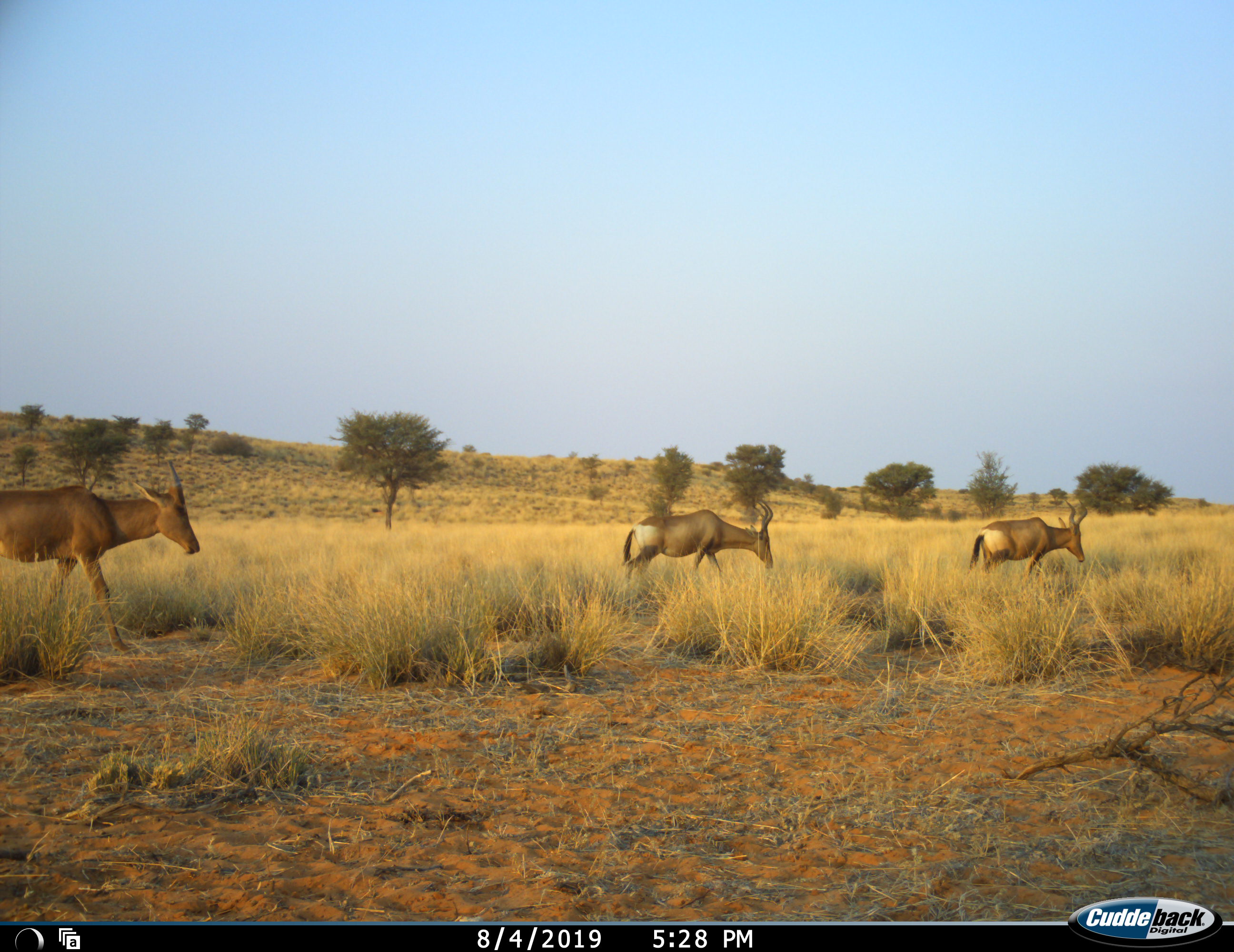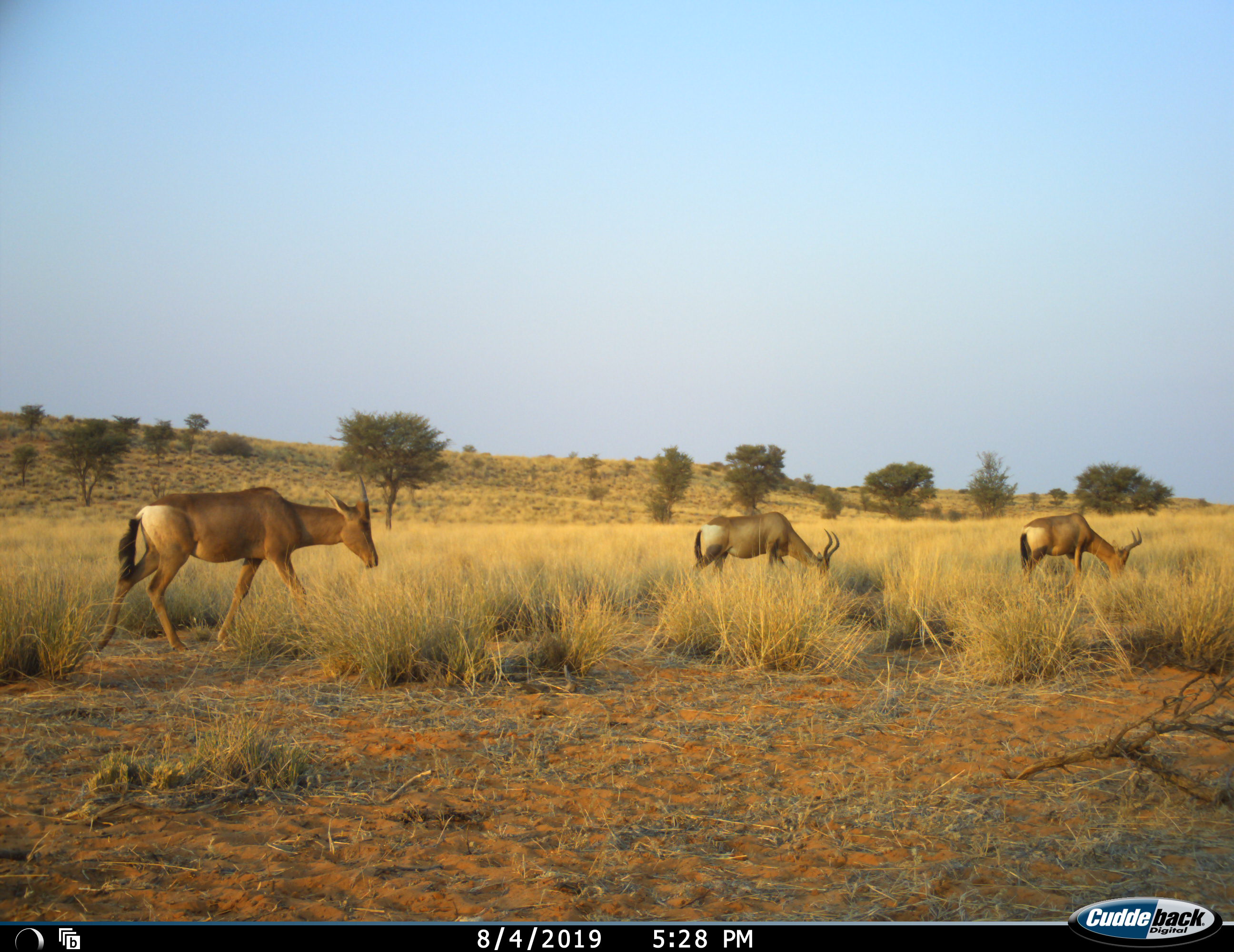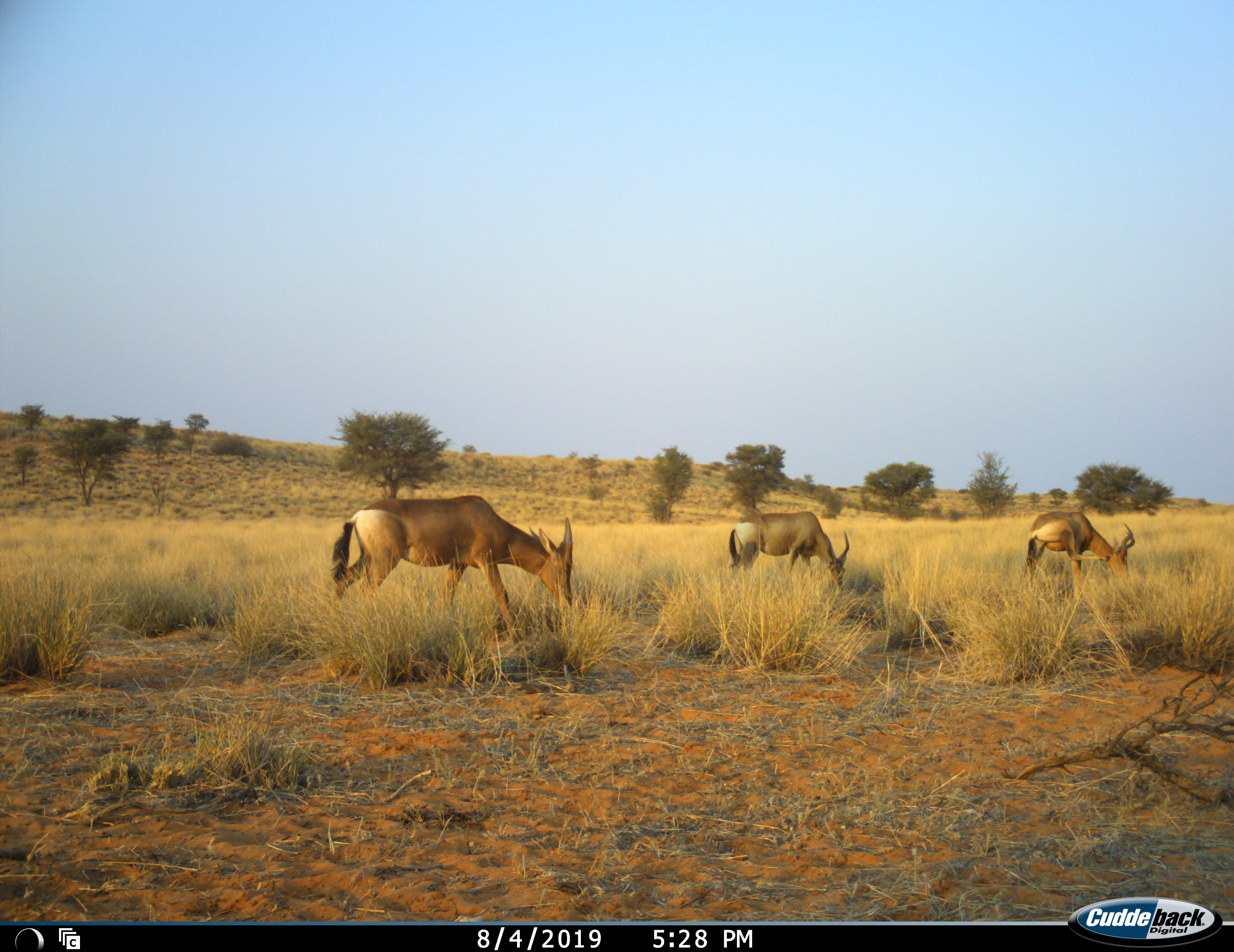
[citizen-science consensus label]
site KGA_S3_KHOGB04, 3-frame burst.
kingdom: Animalia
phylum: Chordata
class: Mammalia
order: Artiodactyla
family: Bovidae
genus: Alcelaphus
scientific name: Alcelaphus buselaphus caama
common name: red hartebeest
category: hartebeestred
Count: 3.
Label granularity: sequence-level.